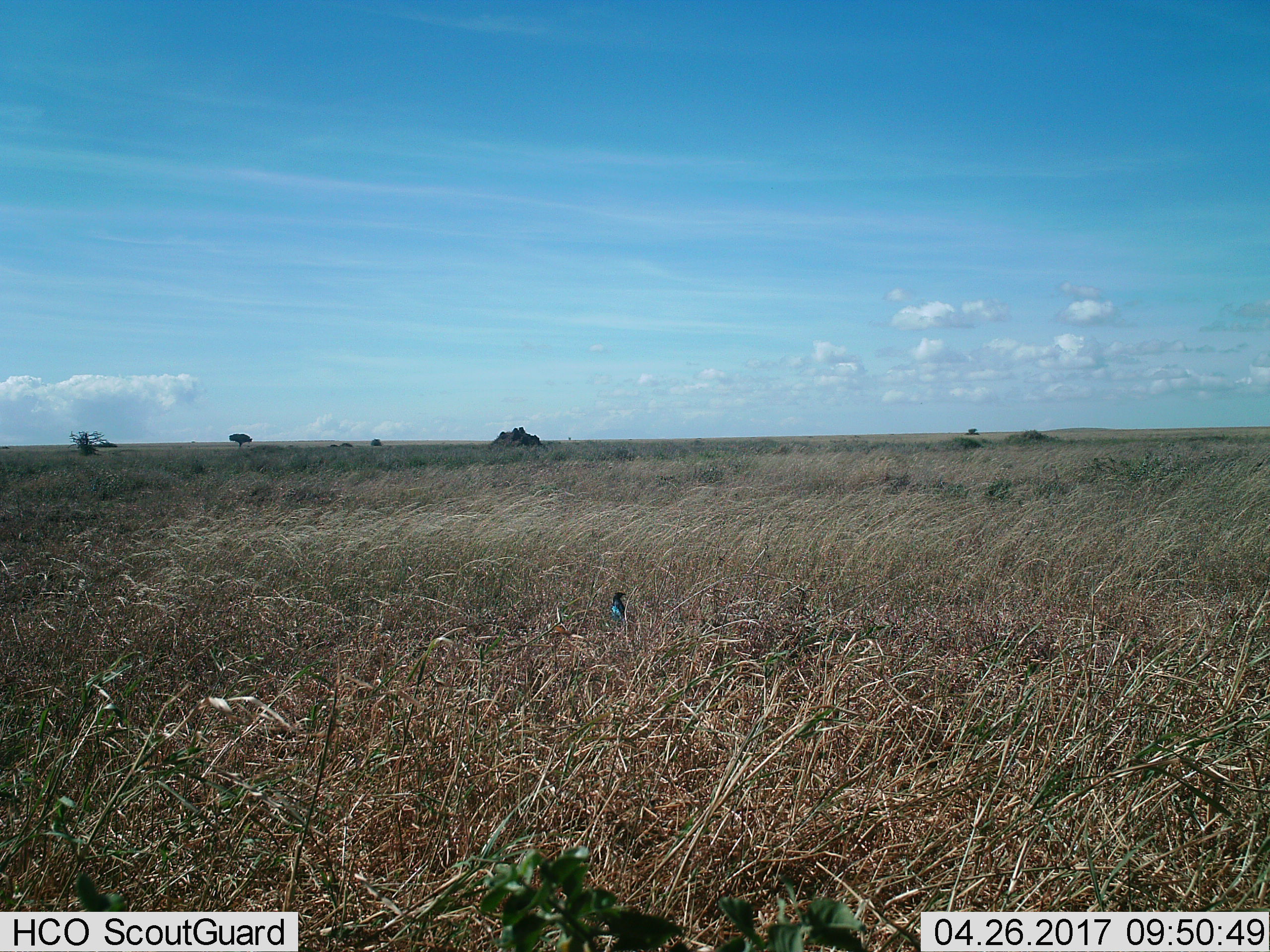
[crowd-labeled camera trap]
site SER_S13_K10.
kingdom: Animalia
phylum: Chordata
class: Aves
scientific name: Aves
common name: bird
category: birdother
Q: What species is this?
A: Birdother (bird) (Aves).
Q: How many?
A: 1.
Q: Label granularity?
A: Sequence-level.